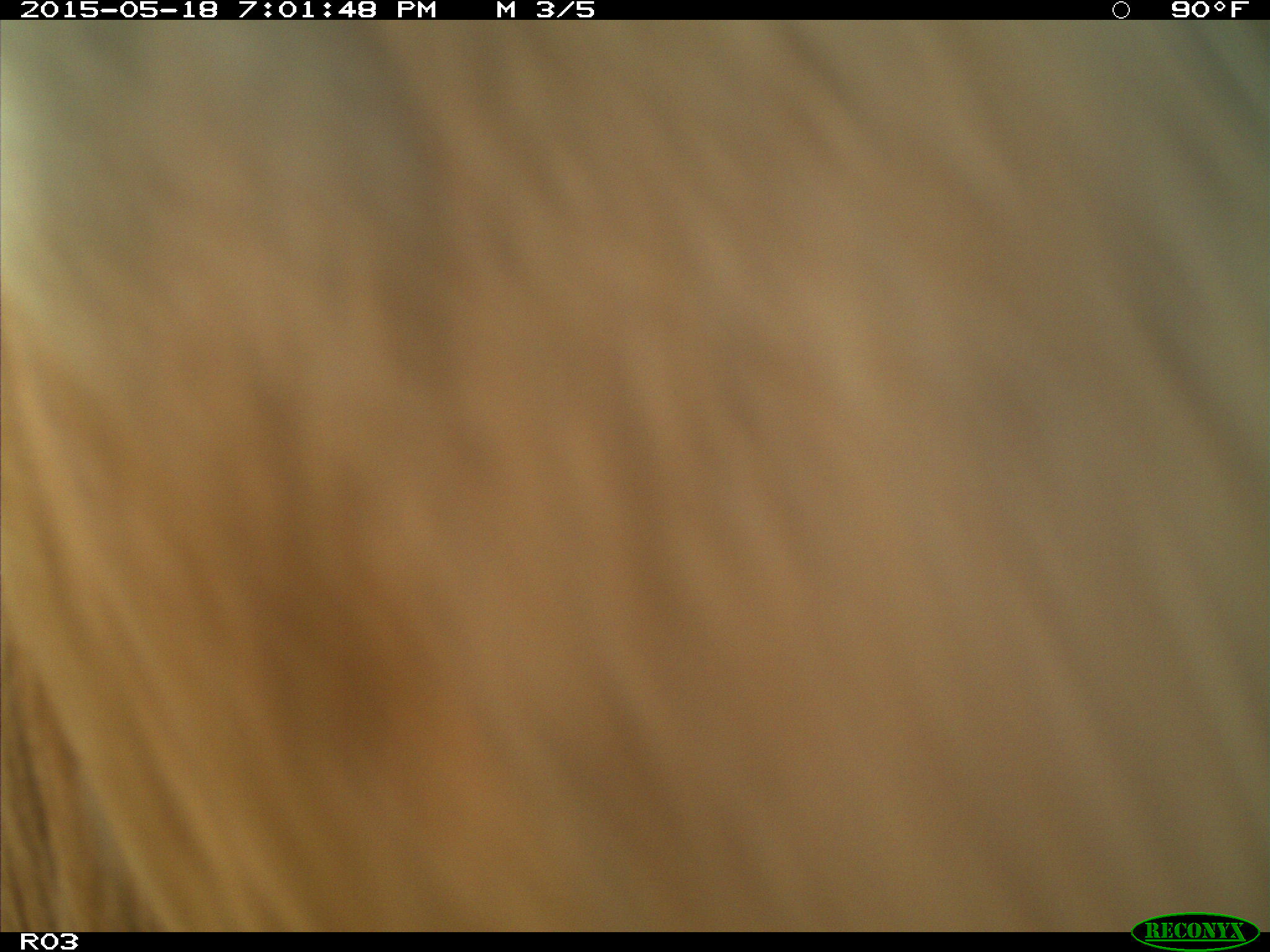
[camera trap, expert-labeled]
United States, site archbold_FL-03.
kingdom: Animalia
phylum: Chordata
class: Mammalia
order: Artiodactyla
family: Bovidae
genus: Bos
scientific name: Bos taurus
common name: domestic cow